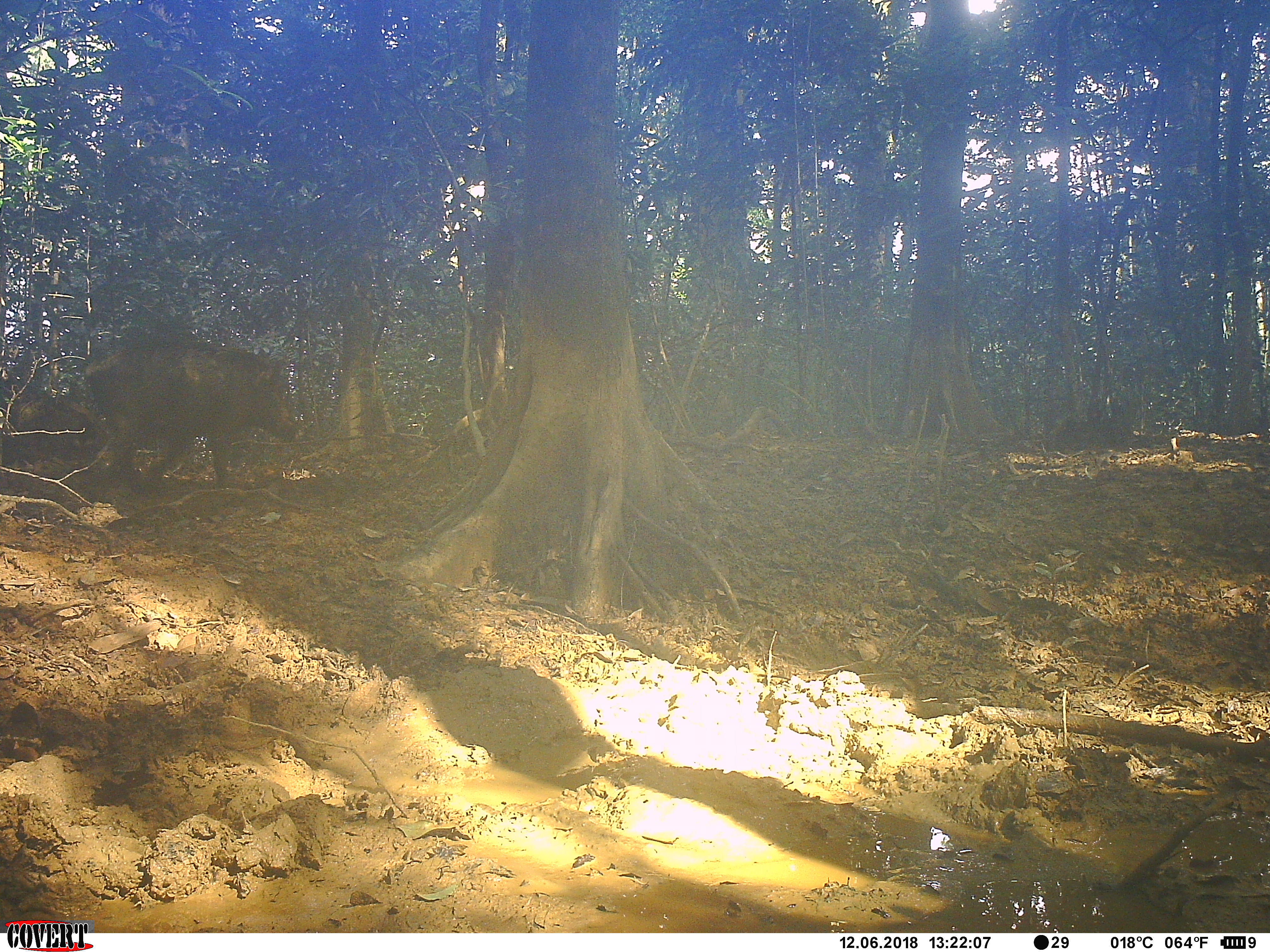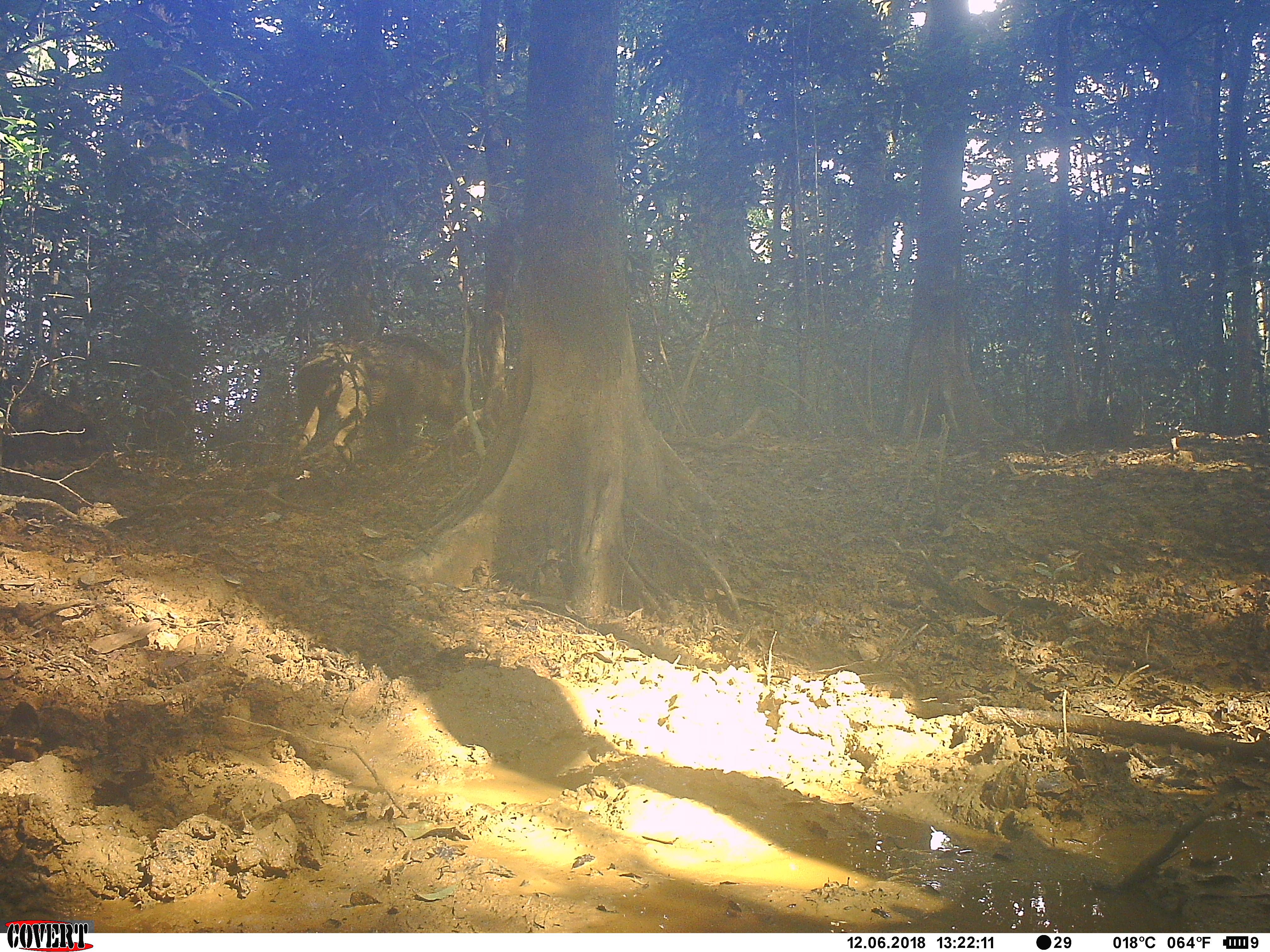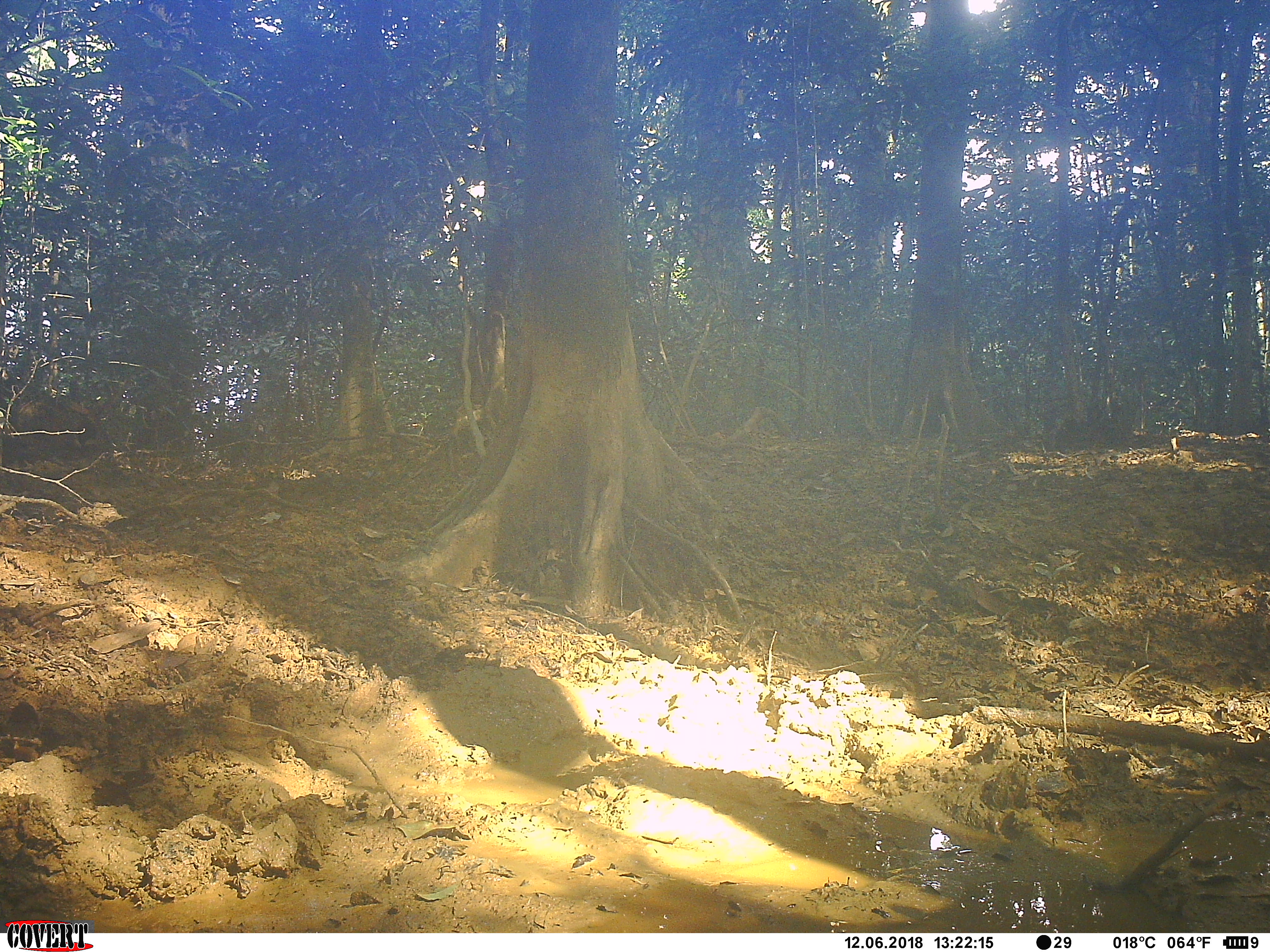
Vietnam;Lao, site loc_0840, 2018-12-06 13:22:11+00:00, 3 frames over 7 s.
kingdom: Animalia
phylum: Chordata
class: Mammalia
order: Artiodactyla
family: Suidae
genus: Sus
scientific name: Sus scrofa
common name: eurasian wild pig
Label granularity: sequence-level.